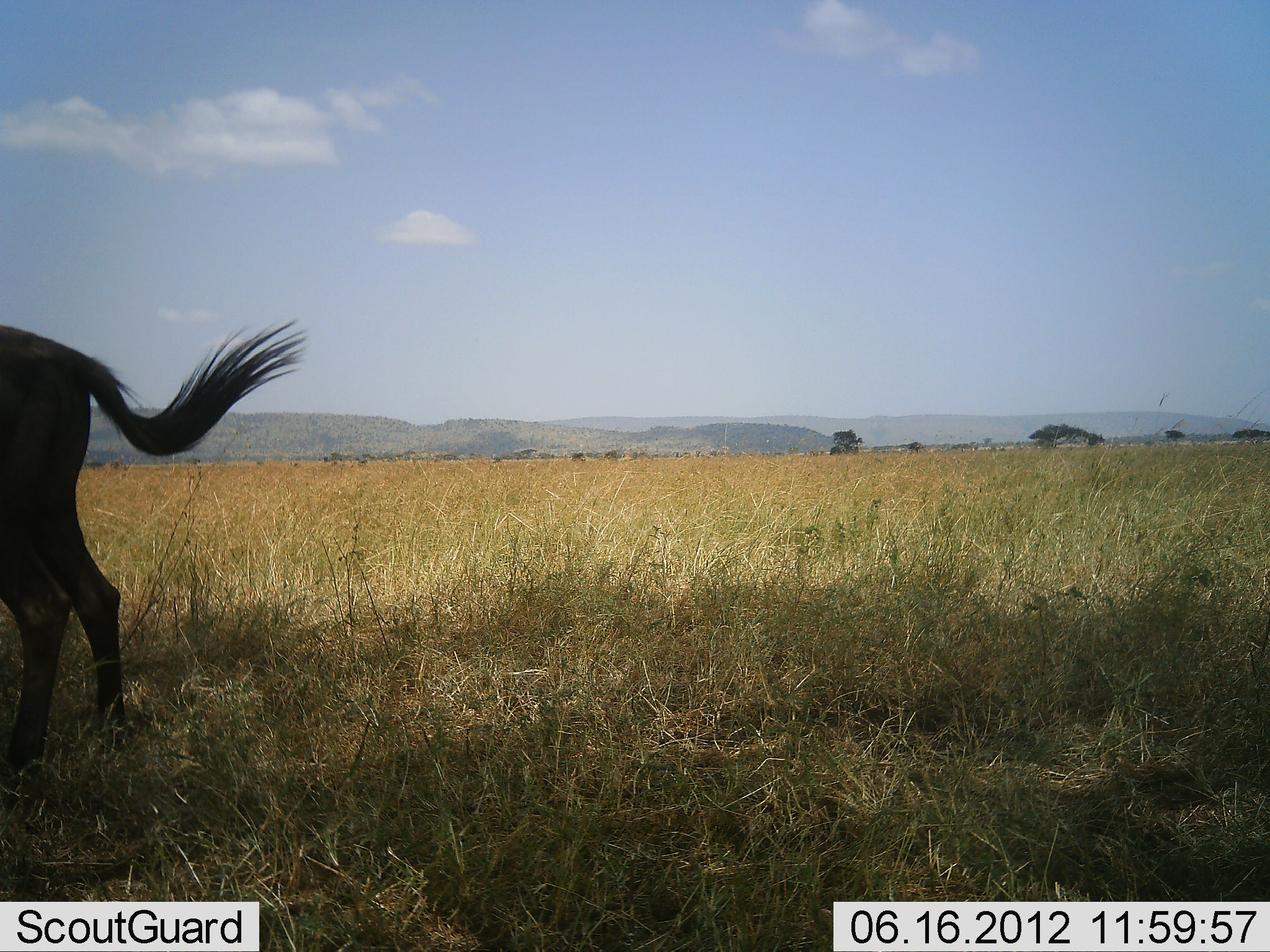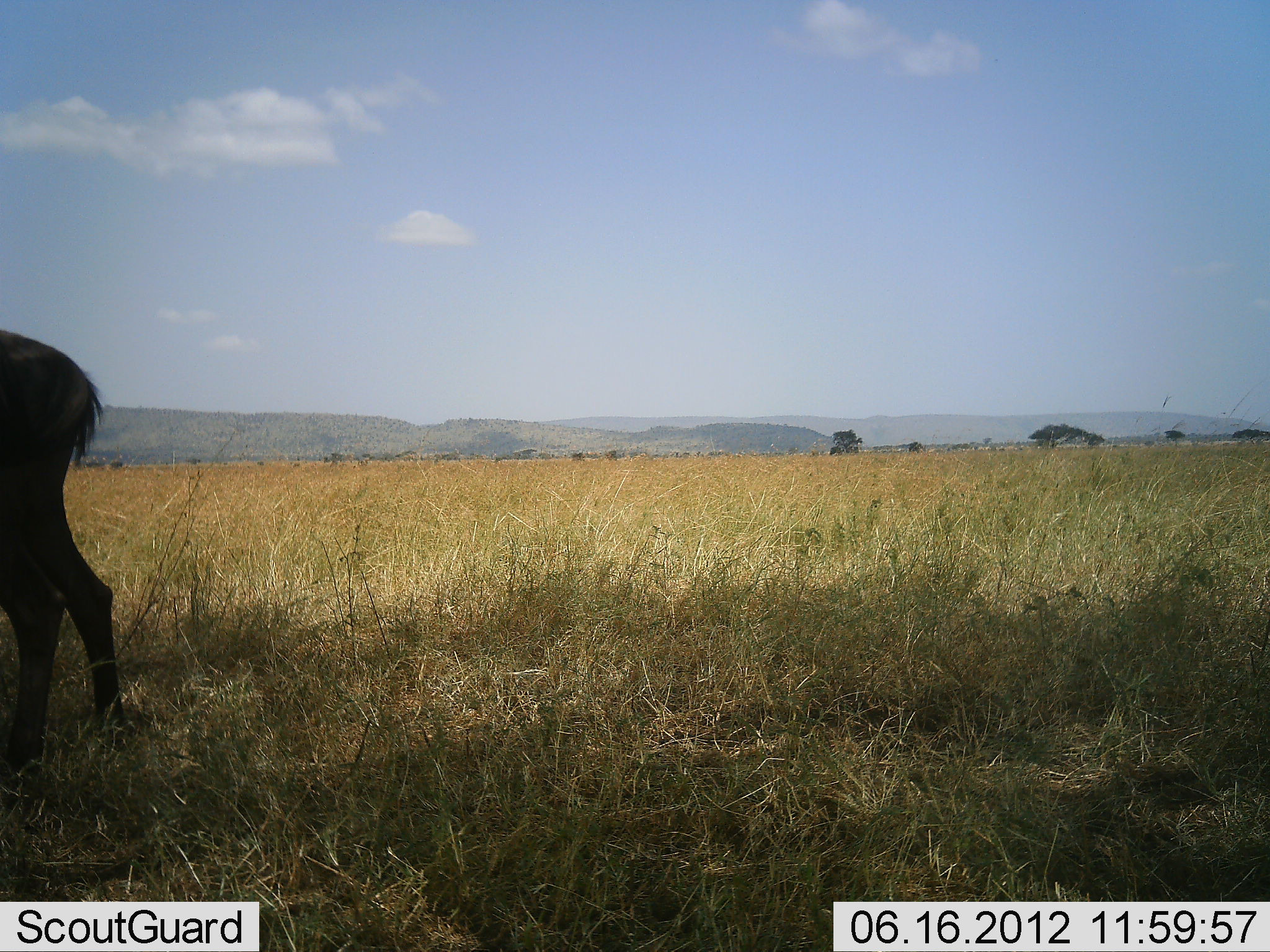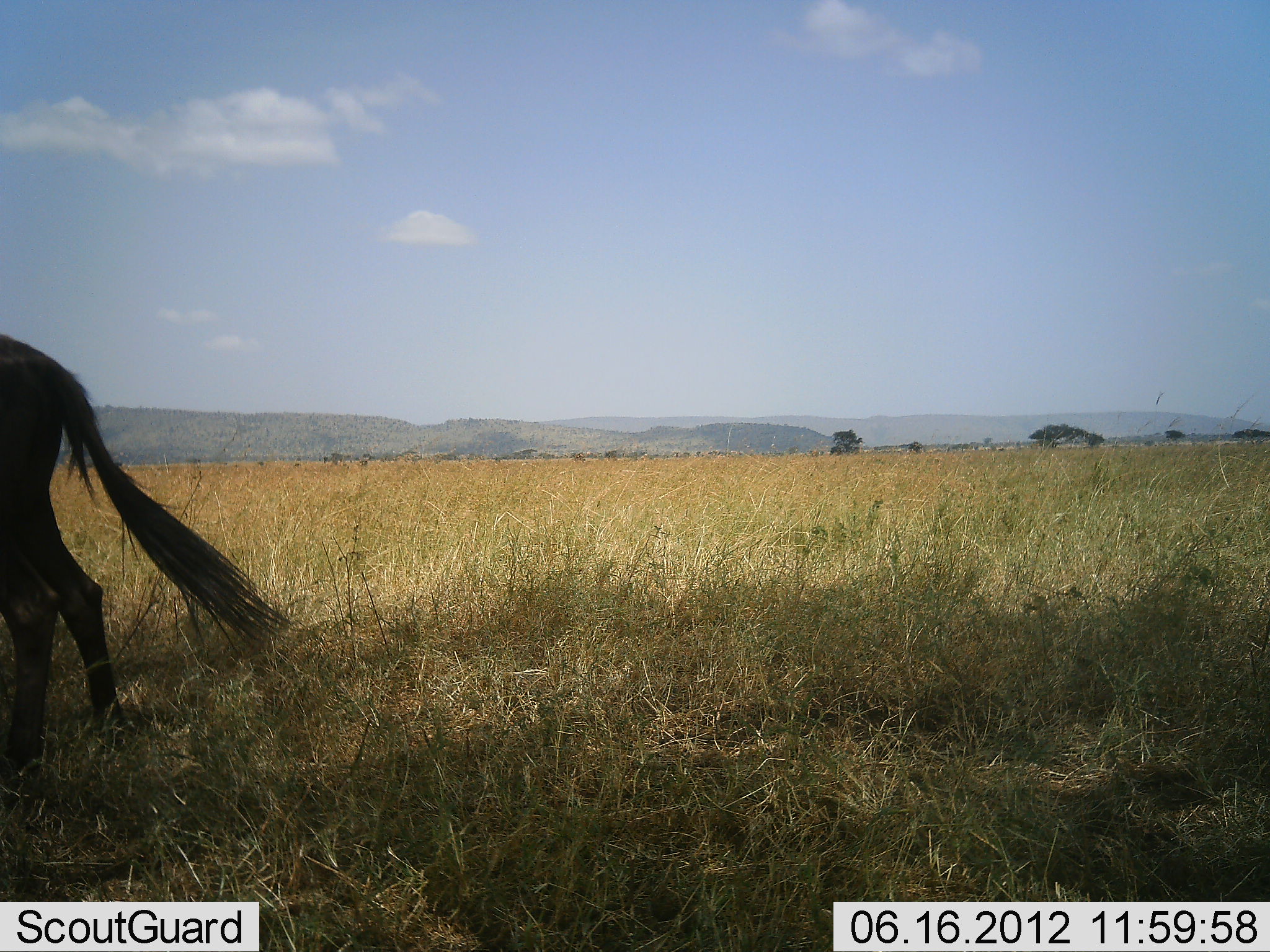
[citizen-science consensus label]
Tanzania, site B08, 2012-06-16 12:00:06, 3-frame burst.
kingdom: Animalia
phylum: Chordata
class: Mammalia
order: Artiodactyla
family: Bovidae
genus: Connochaetes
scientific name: Connochaetes taurinus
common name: blue wildebeest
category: wildebeest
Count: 1.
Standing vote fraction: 80%.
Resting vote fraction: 0%.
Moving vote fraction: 20%.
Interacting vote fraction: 0%.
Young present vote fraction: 0%.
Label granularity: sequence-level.